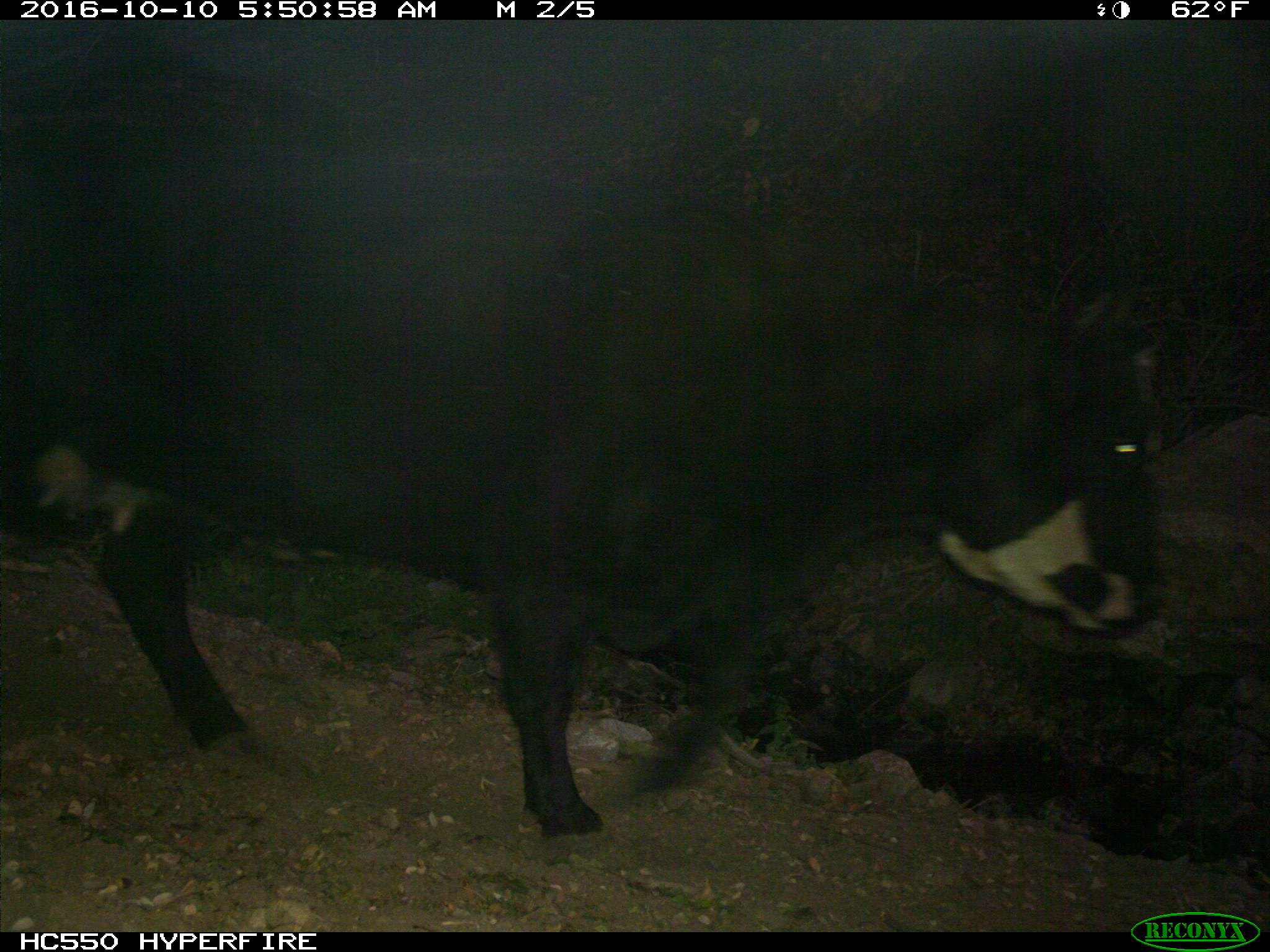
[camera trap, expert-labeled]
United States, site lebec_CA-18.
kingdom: Animalia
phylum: Chordata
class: Mammalia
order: Artiodactyla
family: Bovidae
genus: Bos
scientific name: Bos taurus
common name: domestic cow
Bos taurus (domestic cow).